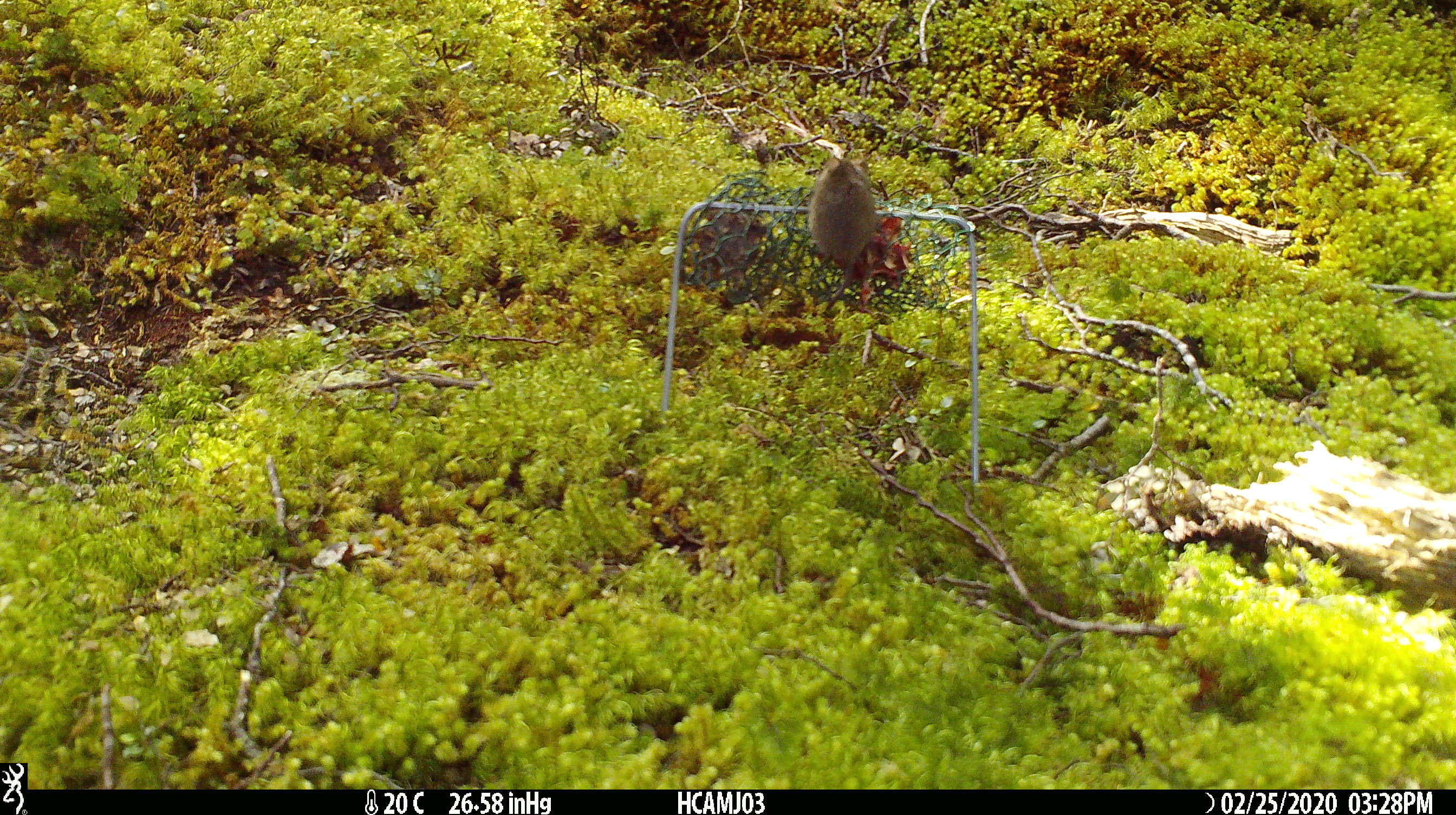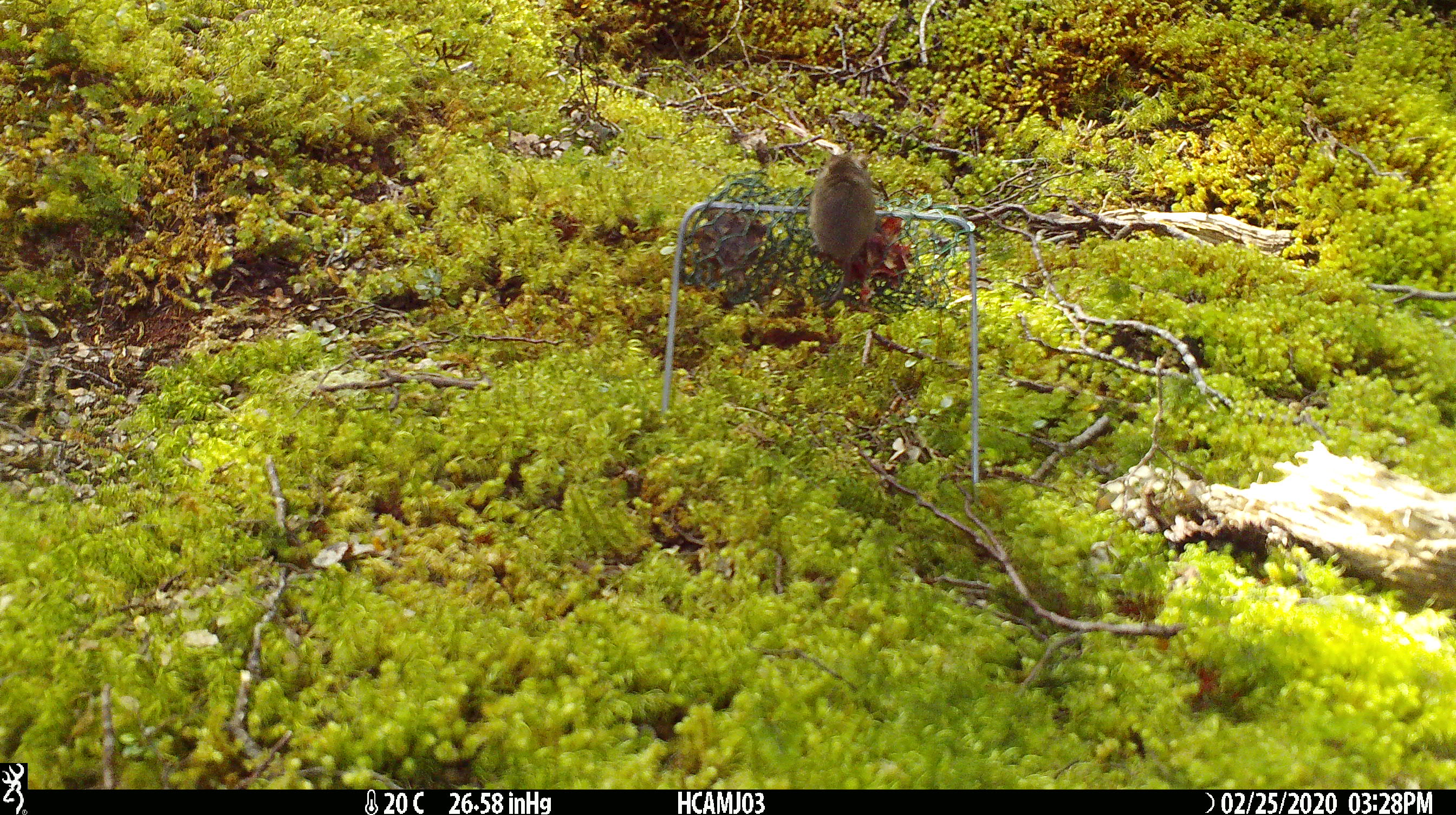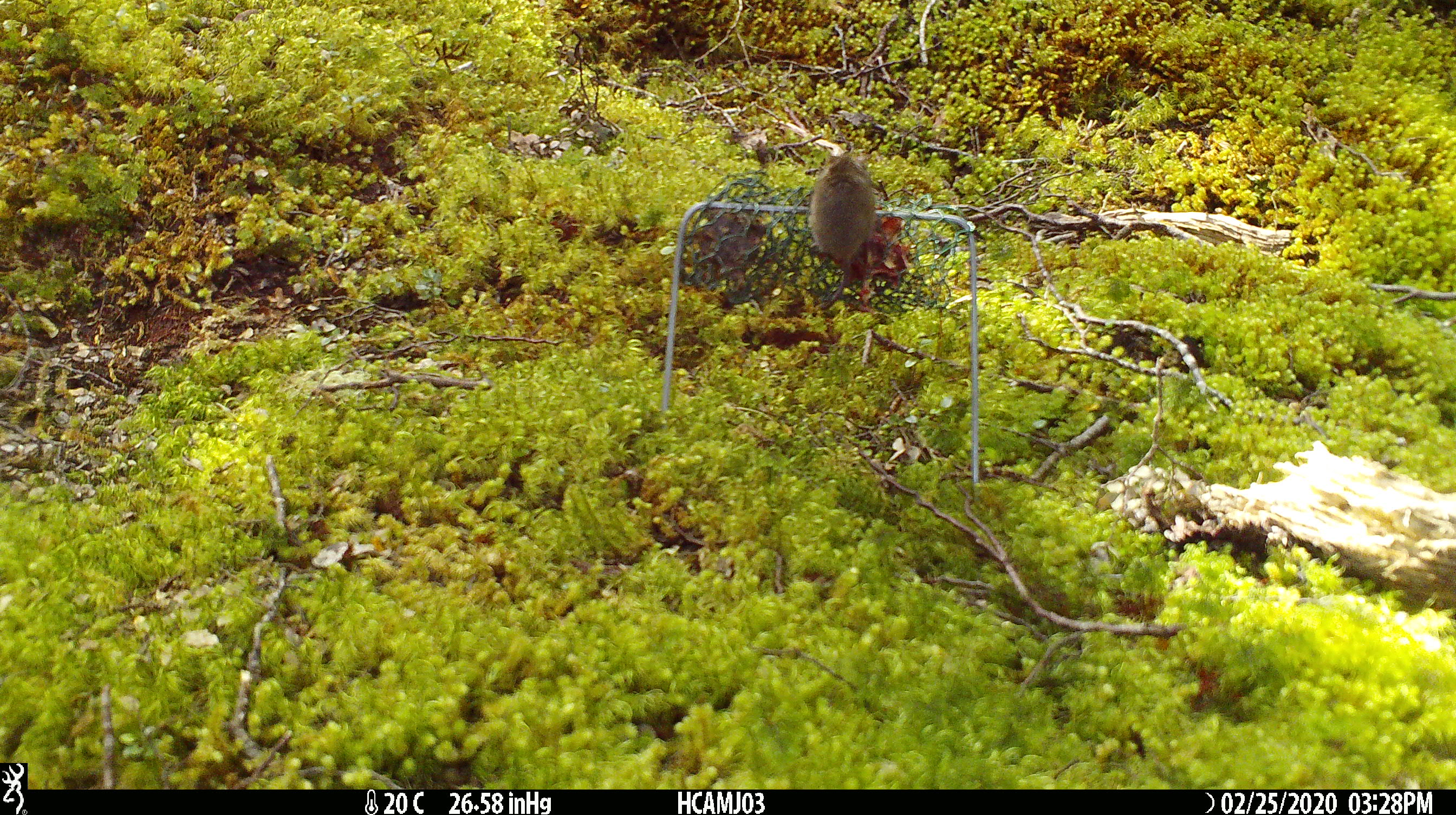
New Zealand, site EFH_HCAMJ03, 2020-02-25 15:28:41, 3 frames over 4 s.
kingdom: Animalia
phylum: Chordata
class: Mammalia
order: Rodentia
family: Muridae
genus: Mus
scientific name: Mus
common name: mouse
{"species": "mouse (Mus)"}